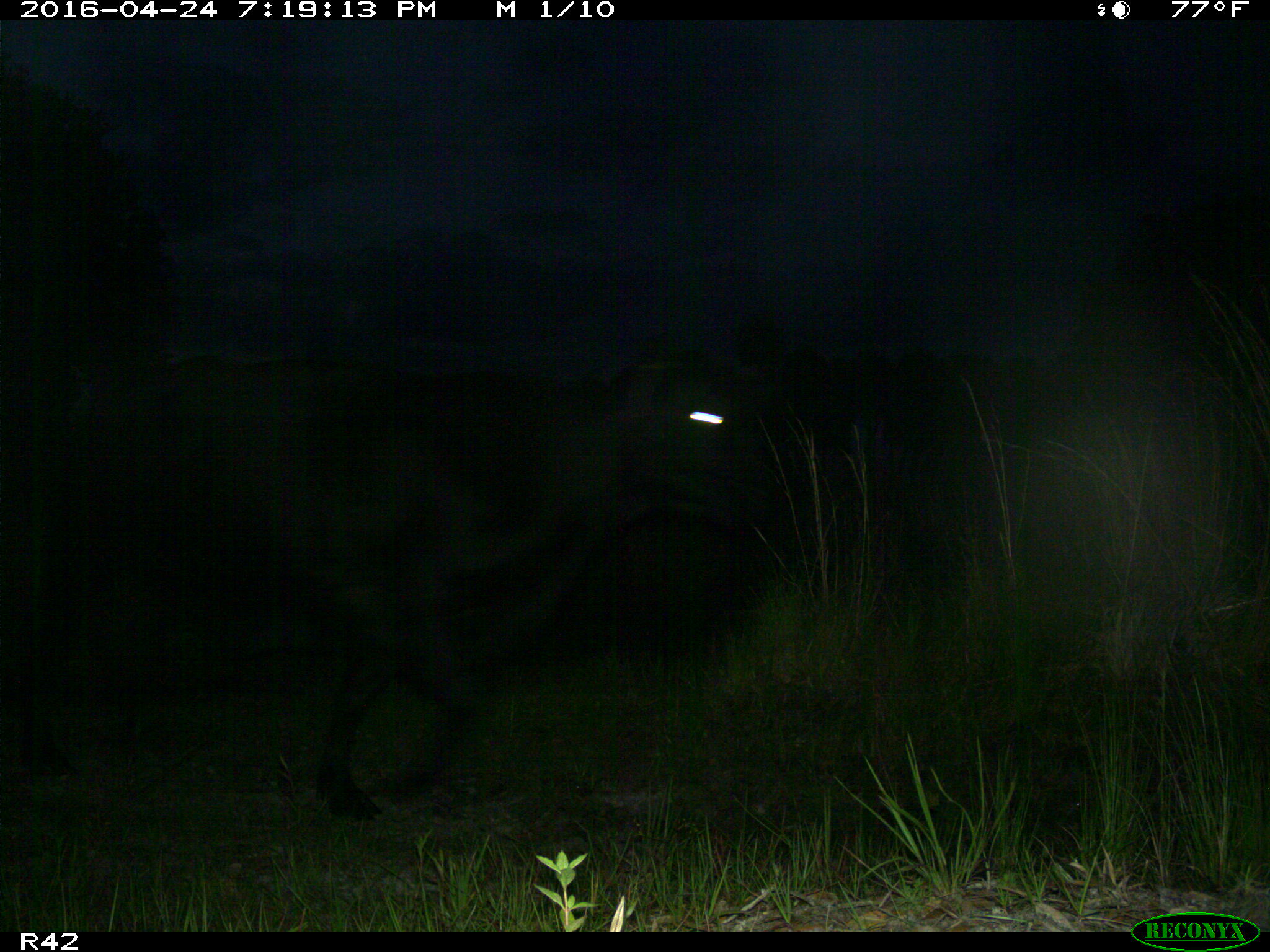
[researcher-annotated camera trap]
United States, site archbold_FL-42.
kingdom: Animalia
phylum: Chordata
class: Mammalia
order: Artiodactyla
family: Bovidae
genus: Bos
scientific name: Bos taurus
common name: domestic cow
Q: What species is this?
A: Bos taurus (domestic cow).